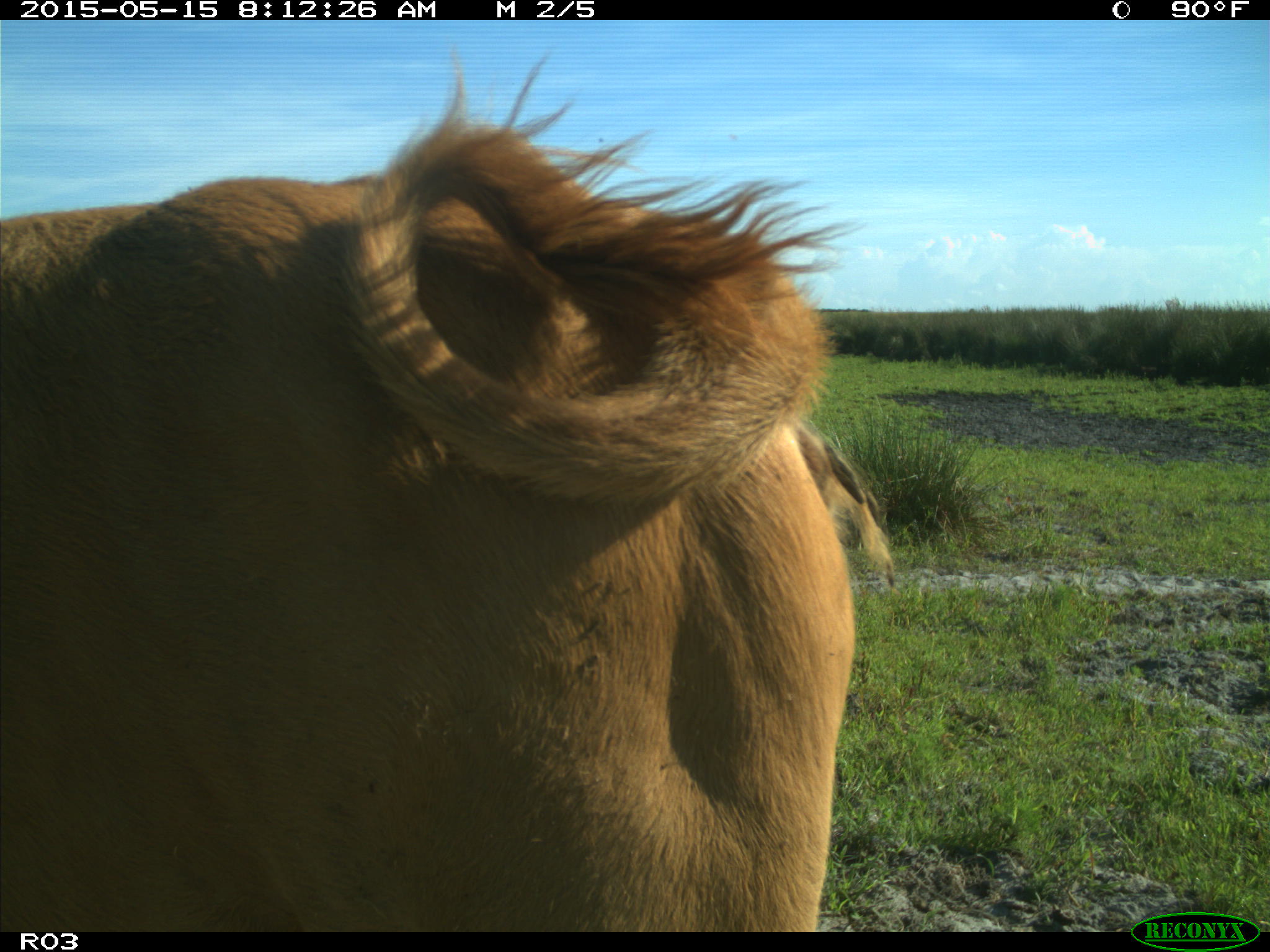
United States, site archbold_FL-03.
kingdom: Animalia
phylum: Chordata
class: Mammalia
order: Artiodactyla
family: Bovidae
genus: Bos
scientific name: Bos taurus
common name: domestic cow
Bos taurus (domestic cow).